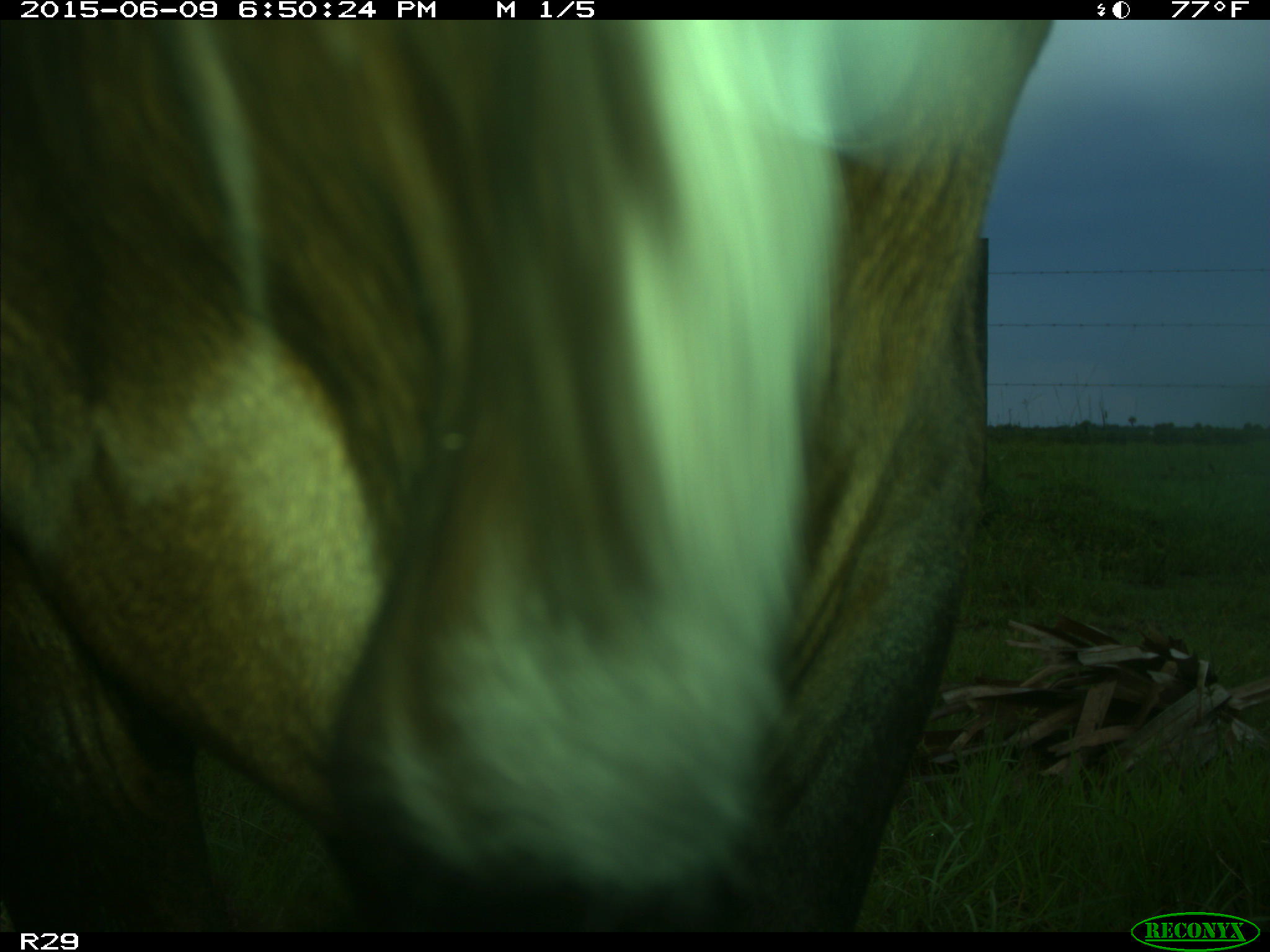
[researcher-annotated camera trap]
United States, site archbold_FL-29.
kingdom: Animalia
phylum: Chordata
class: Mammalia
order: Artiodactyla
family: Bovidae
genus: Bos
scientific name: Bos taurus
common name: domestic cow